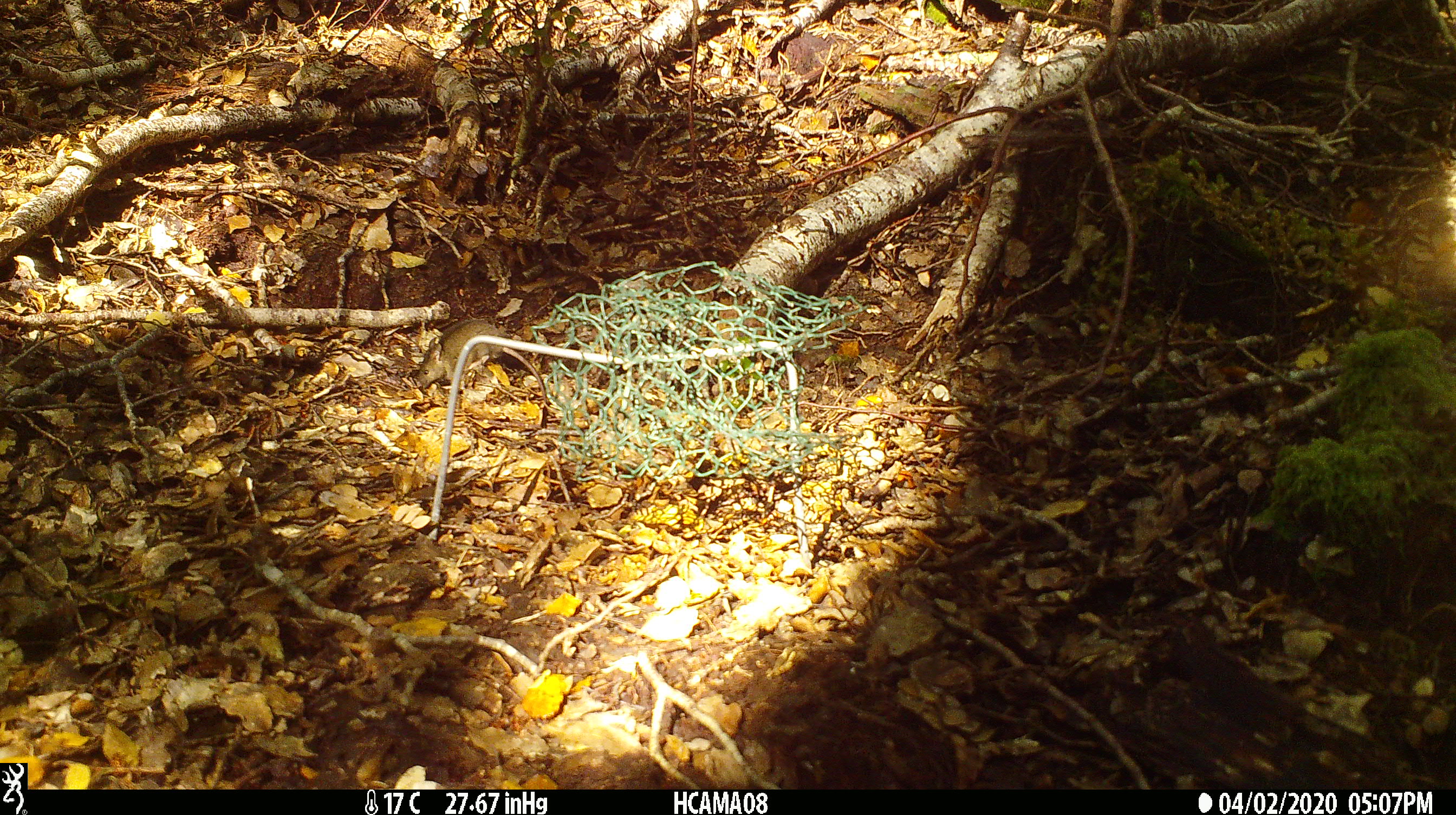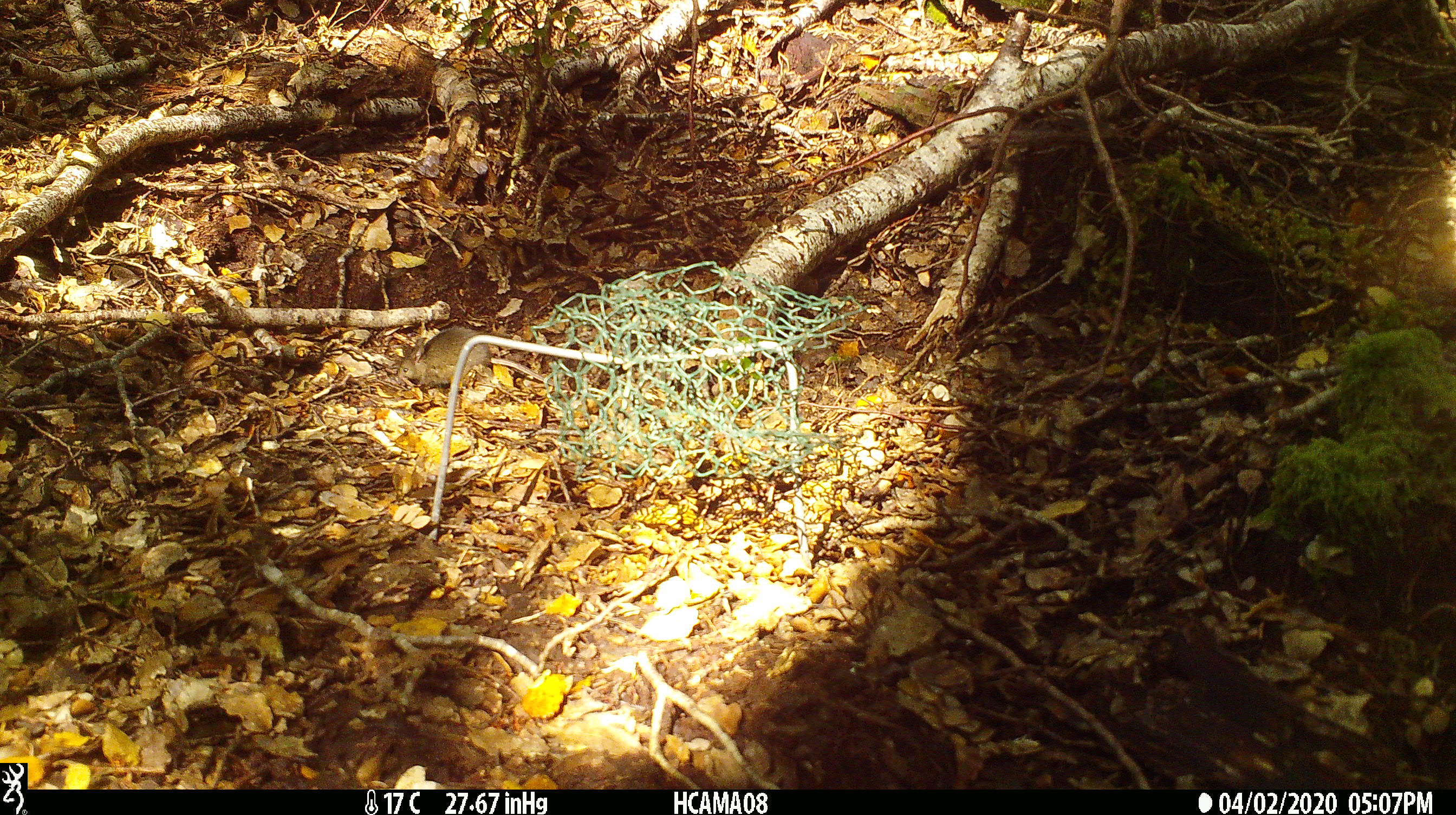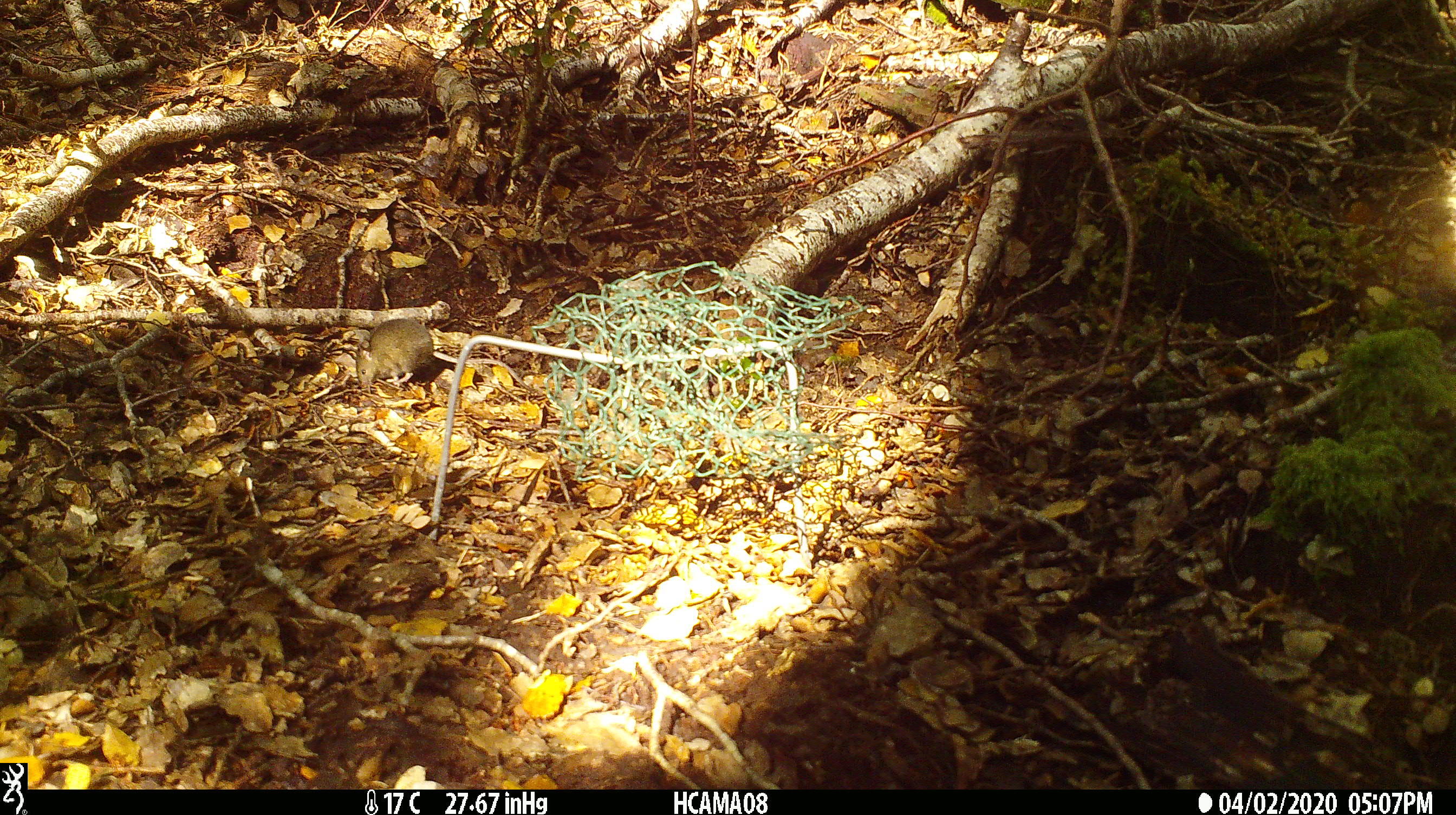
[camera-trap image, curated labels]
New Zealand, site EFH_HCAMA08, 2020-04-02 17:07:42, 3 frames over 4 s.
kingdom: Animalia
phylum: Chordata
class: Mammalia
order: Rodentia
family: Muridae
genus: Mus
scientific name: Mus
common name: mouse